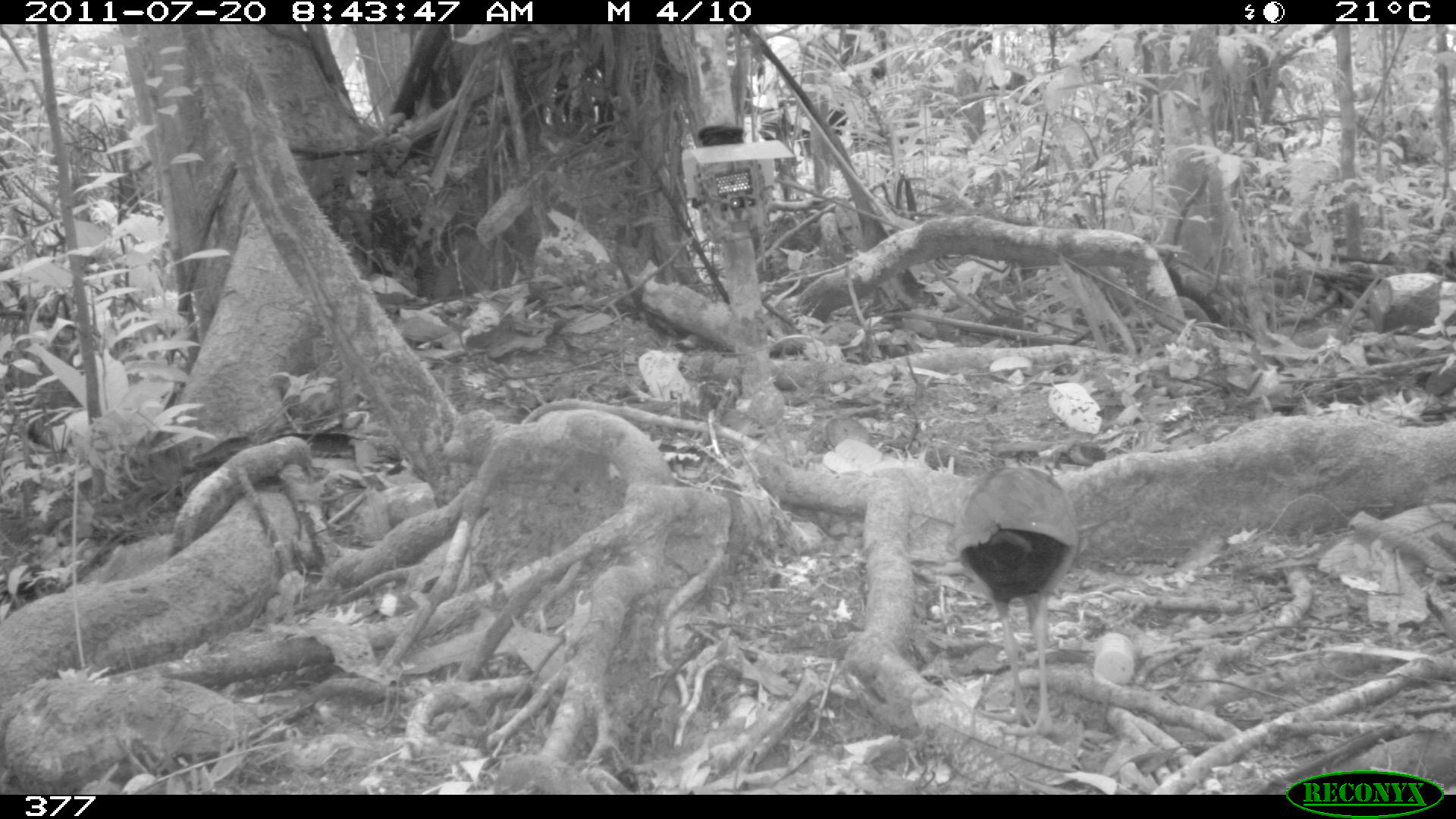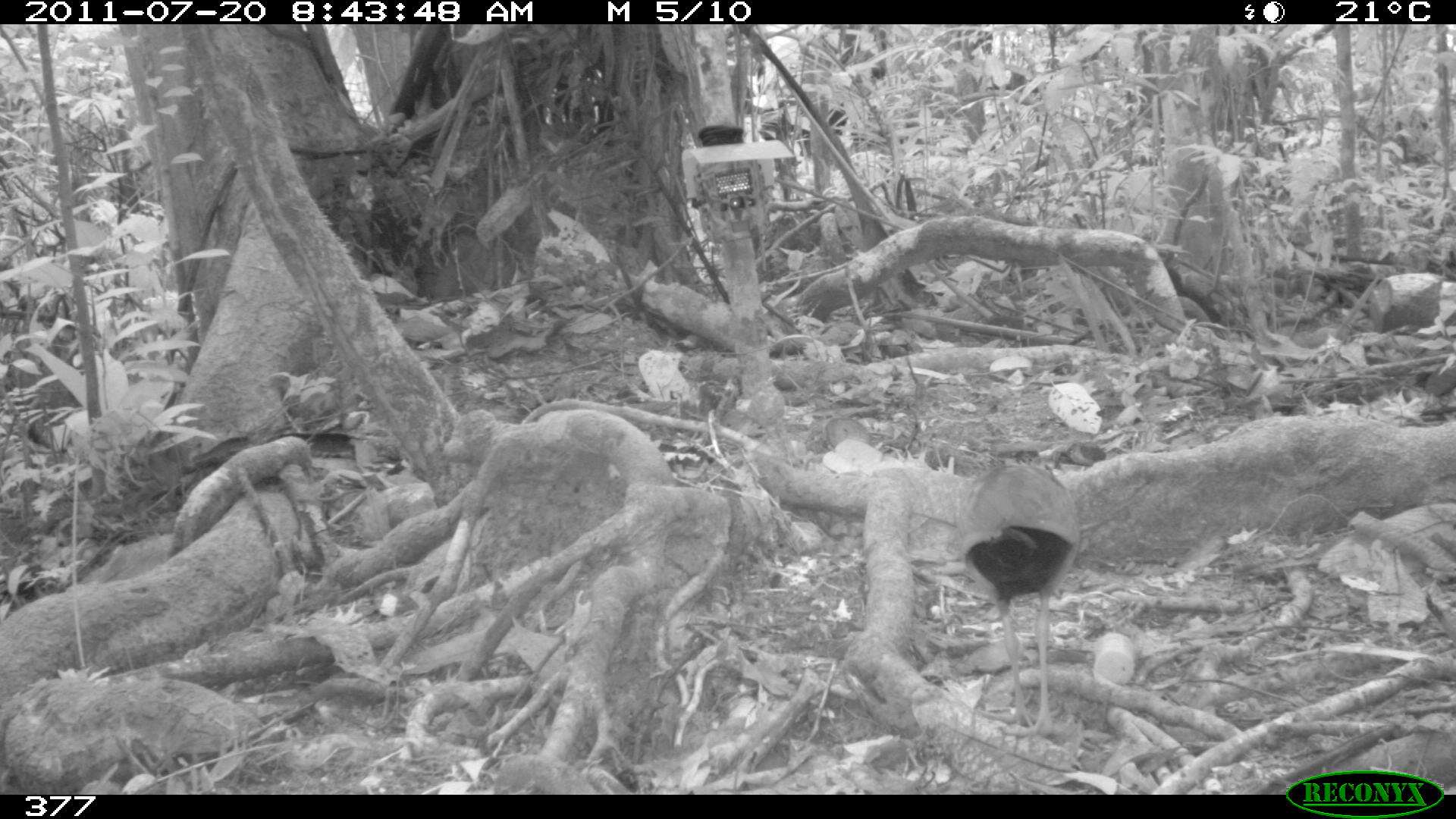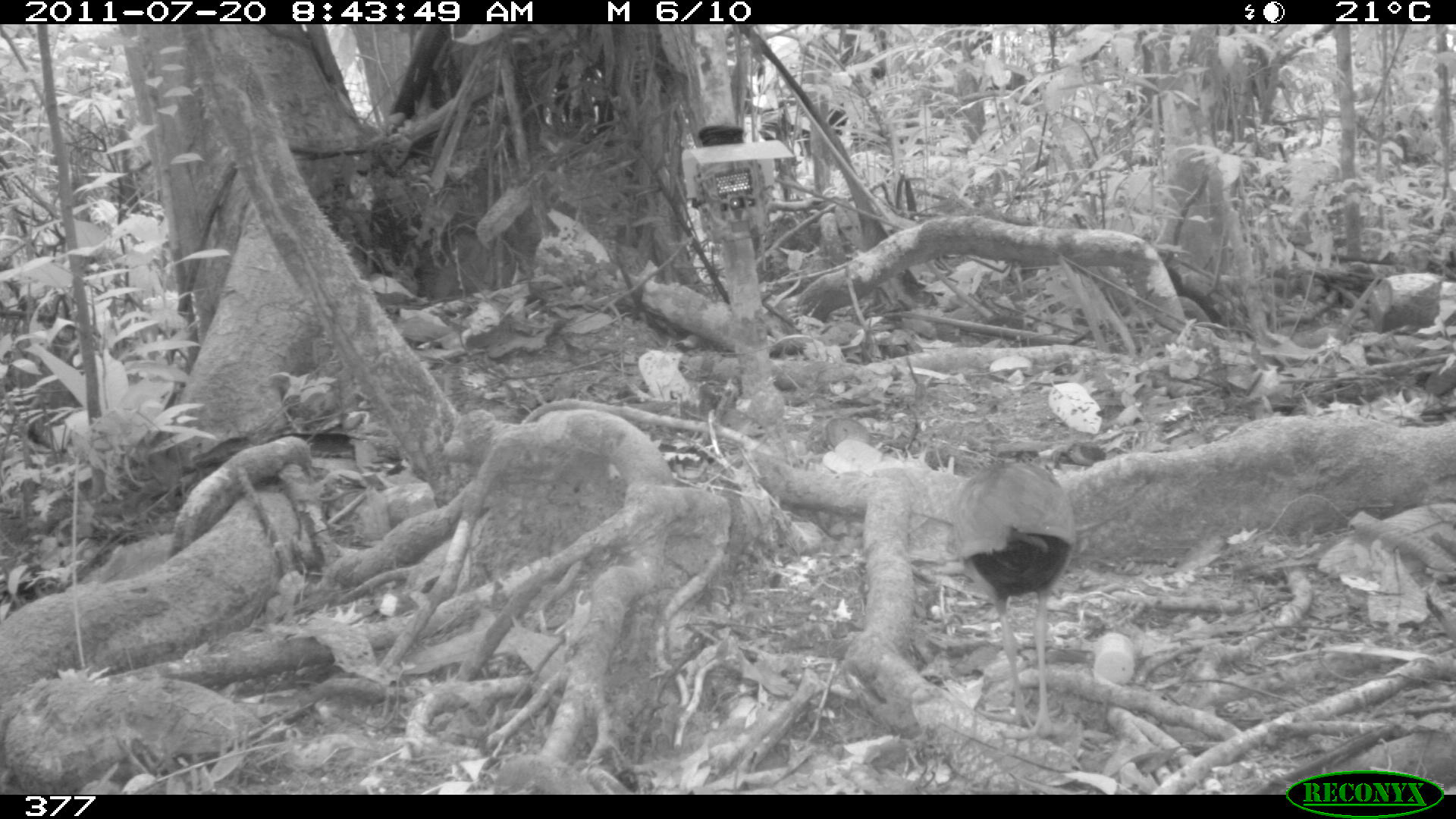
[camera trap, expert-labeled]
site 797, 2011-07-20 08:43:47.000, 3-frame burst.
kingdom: Animalia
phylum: Chordata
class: Aves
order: Gruiformes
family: Rallidae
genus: Aramides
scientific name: Aramides cajaneus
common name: gray-cowled wood-rail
Aramides cajaneus (gray-cowled wood-rail).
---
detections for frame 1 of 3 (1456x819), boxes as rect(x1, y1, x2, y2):
aramides cajaneus: rect(954, 464, 1079, 739)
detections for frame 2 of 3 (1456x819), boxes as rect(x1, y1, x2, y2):
aramides cajaneus: rect(962, 454, 1079, 736)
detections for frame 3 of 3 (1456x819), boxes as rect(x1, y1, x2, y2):
aramides cajaneus: rect(947, 444, 1076, 743)